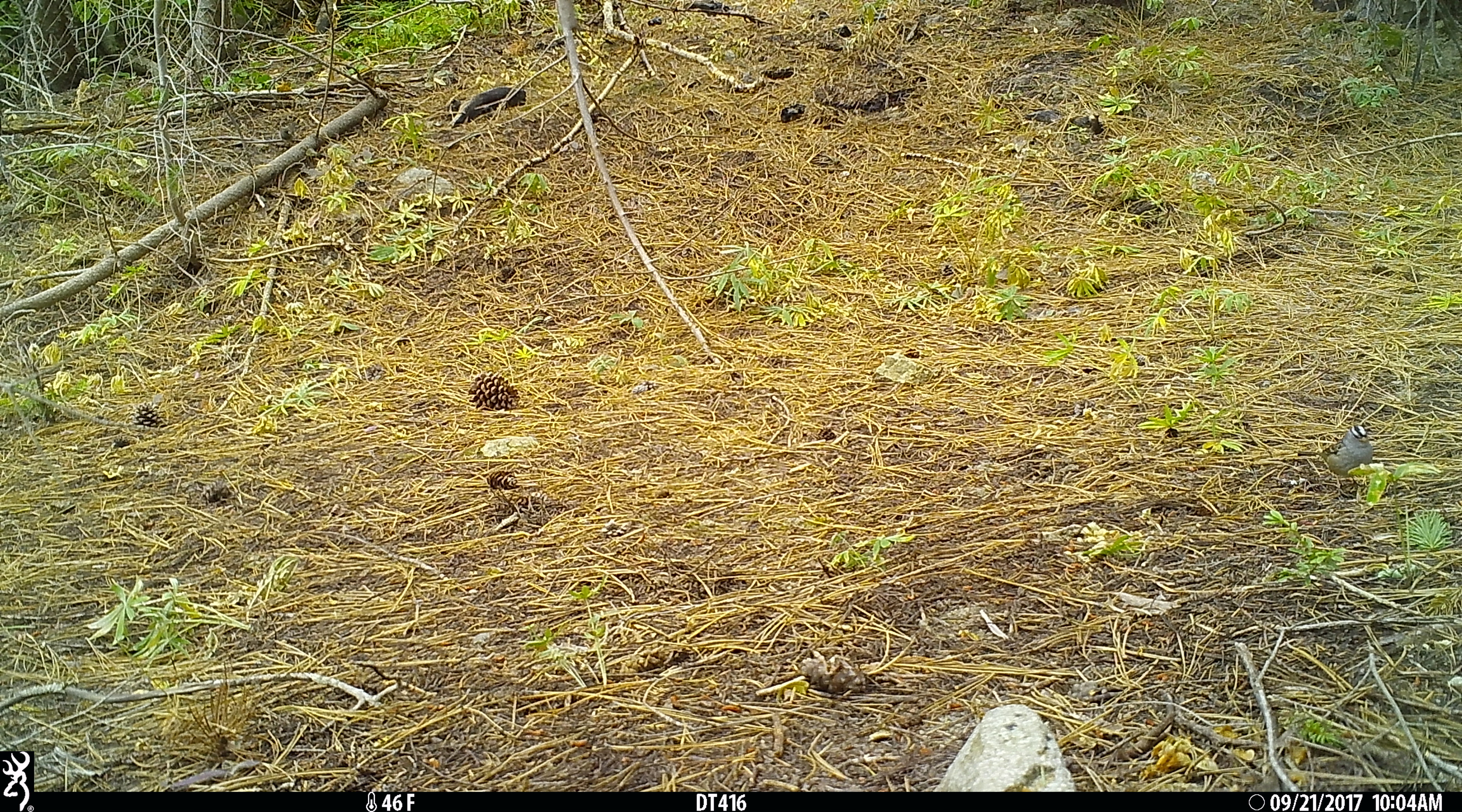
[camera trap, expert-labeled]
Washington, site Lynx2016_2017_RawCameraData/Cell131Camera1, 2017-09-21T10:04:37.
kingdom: Animalia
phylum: Chordata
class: Aves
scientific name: Aves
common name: birds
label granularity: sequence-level